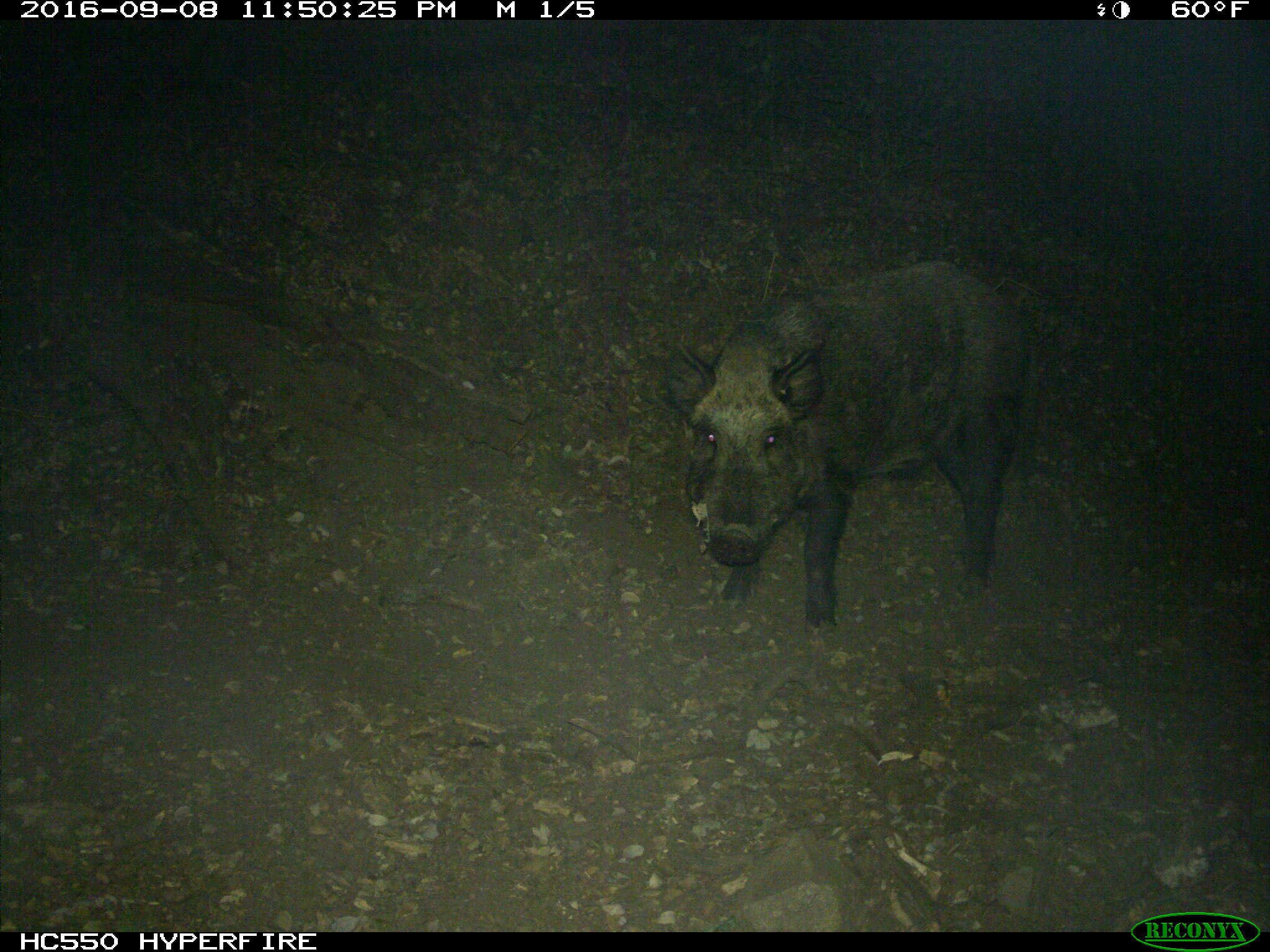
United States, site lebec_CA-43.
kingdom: Animalia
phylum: Chordata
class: Mammalia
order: Artiodactyla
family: Suidae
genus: Sus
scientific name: Sus scrofa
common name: wild boar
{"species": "Sus scrofa (wild boar)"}